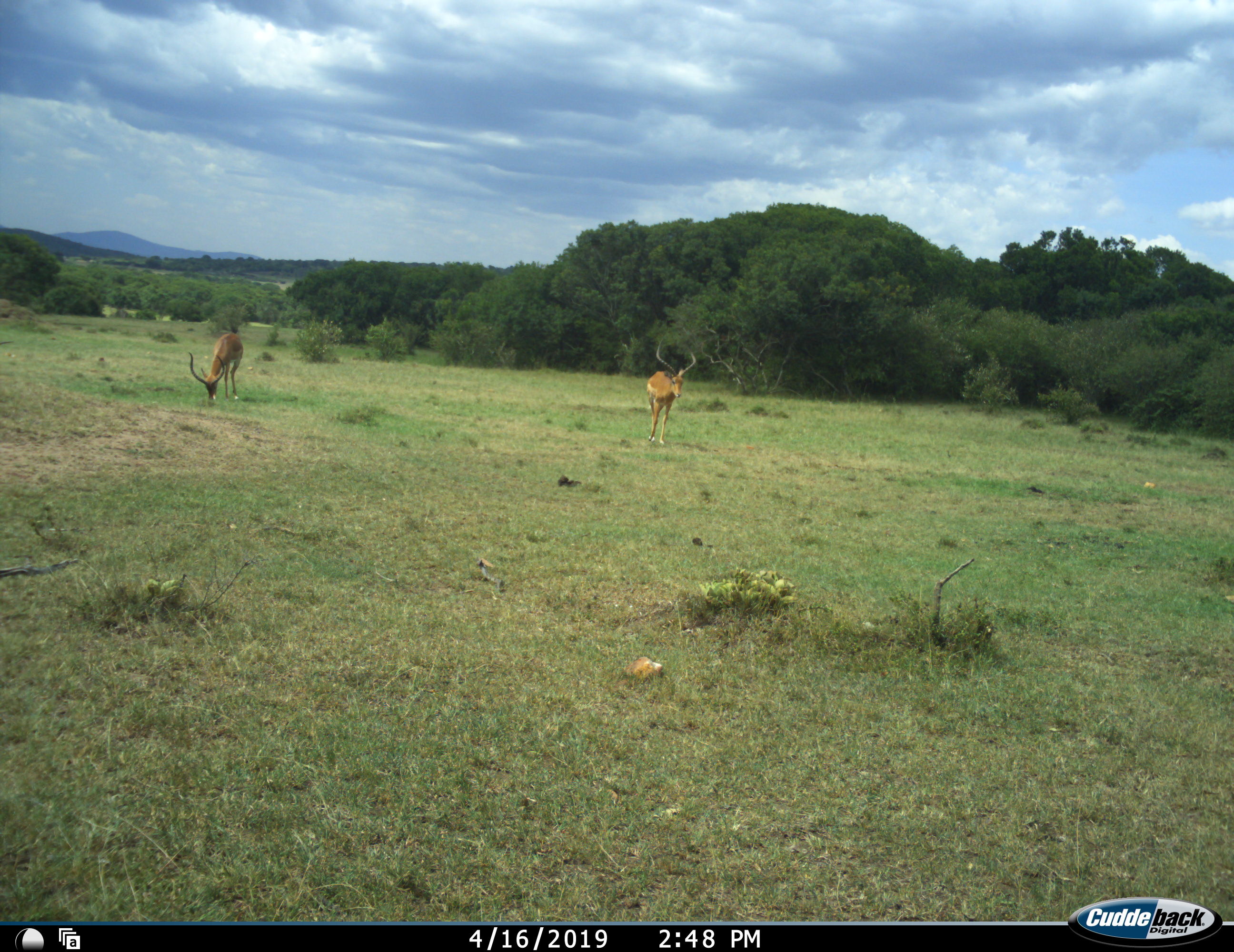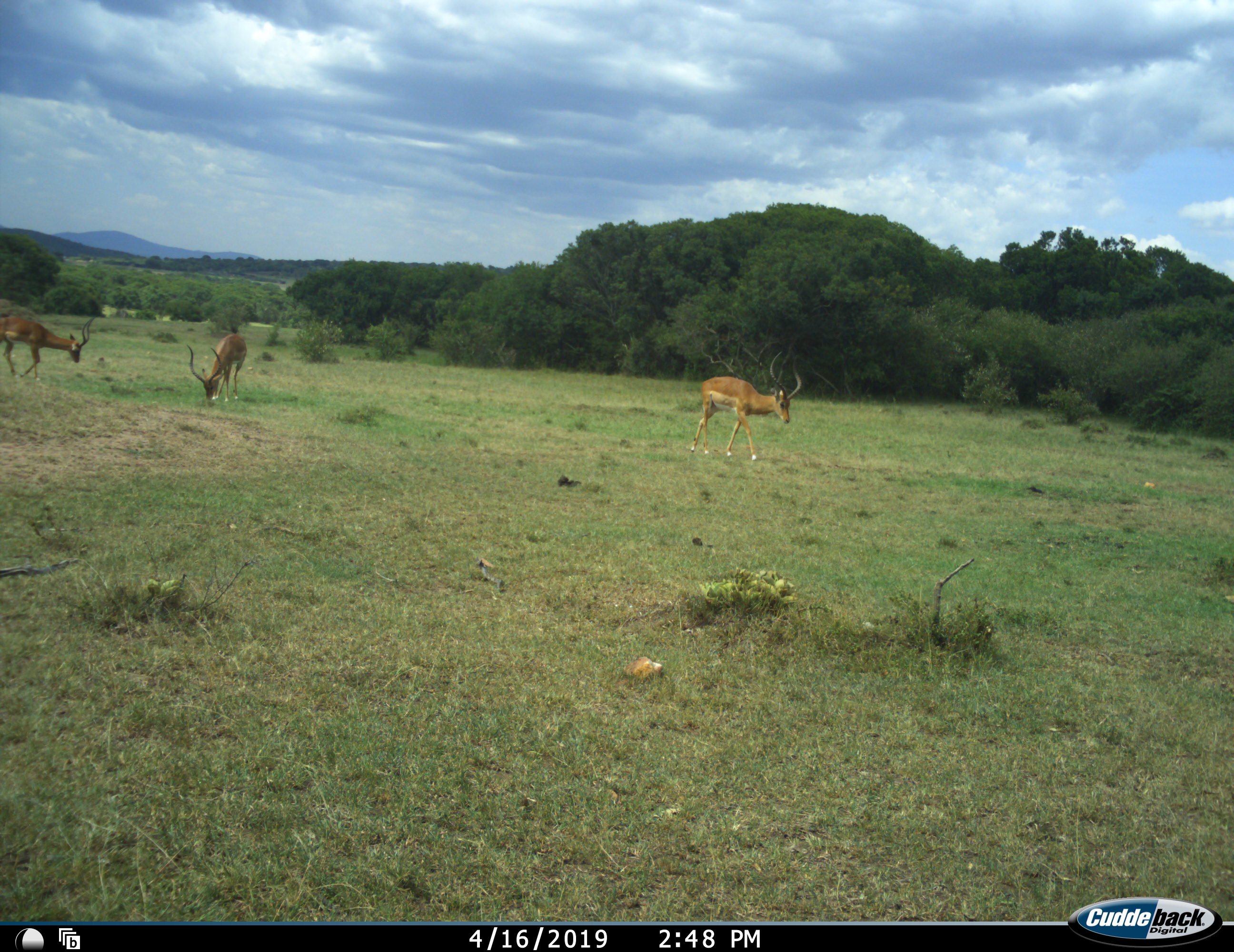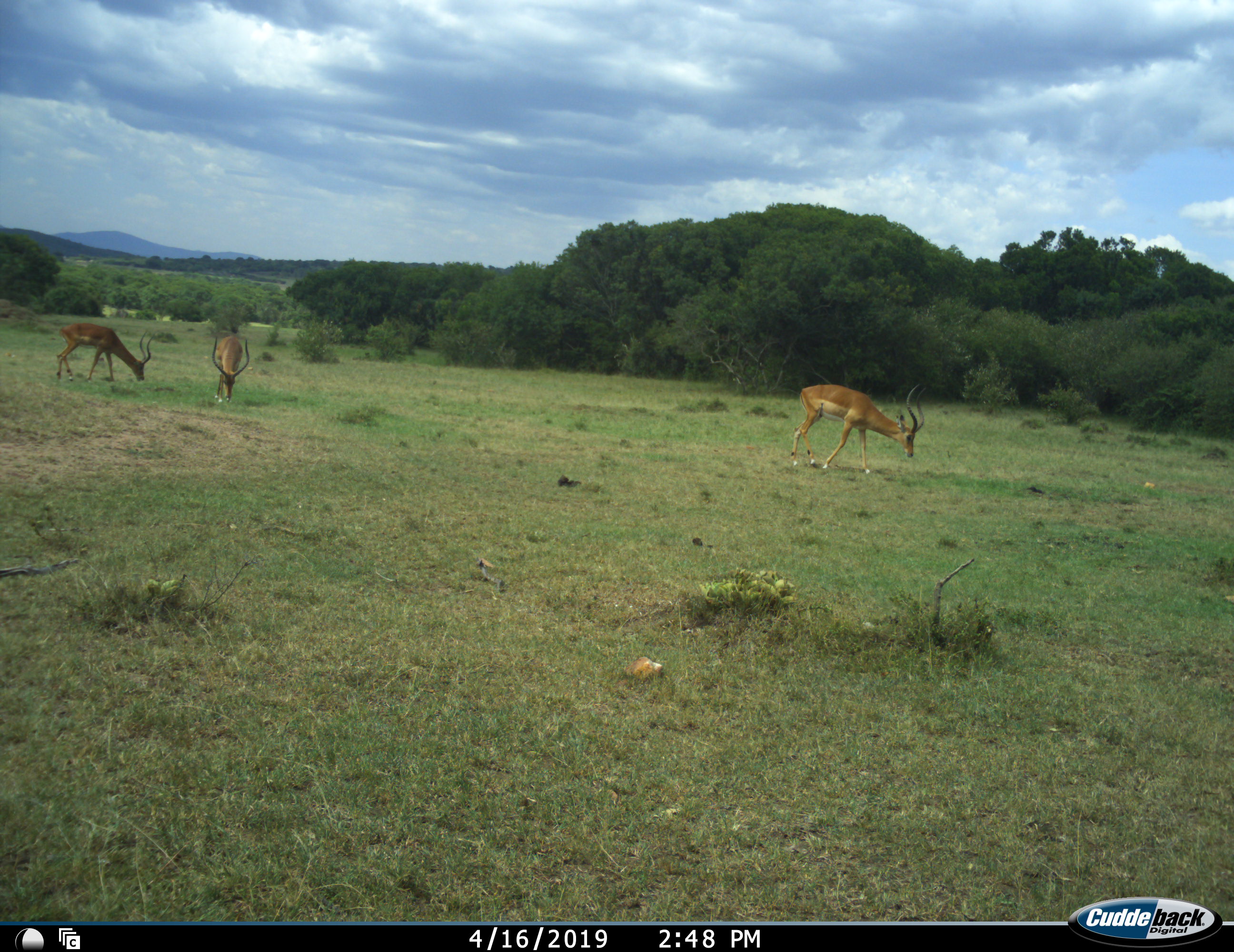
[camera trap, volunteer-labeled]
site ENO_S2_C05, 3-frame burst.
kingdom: Animalia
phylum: Chordata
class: Mammalia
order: Artiodactyla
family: Bovidae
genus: Aepyceros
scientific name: Aepyceros melampus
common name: impala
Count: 3.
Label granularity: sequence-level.